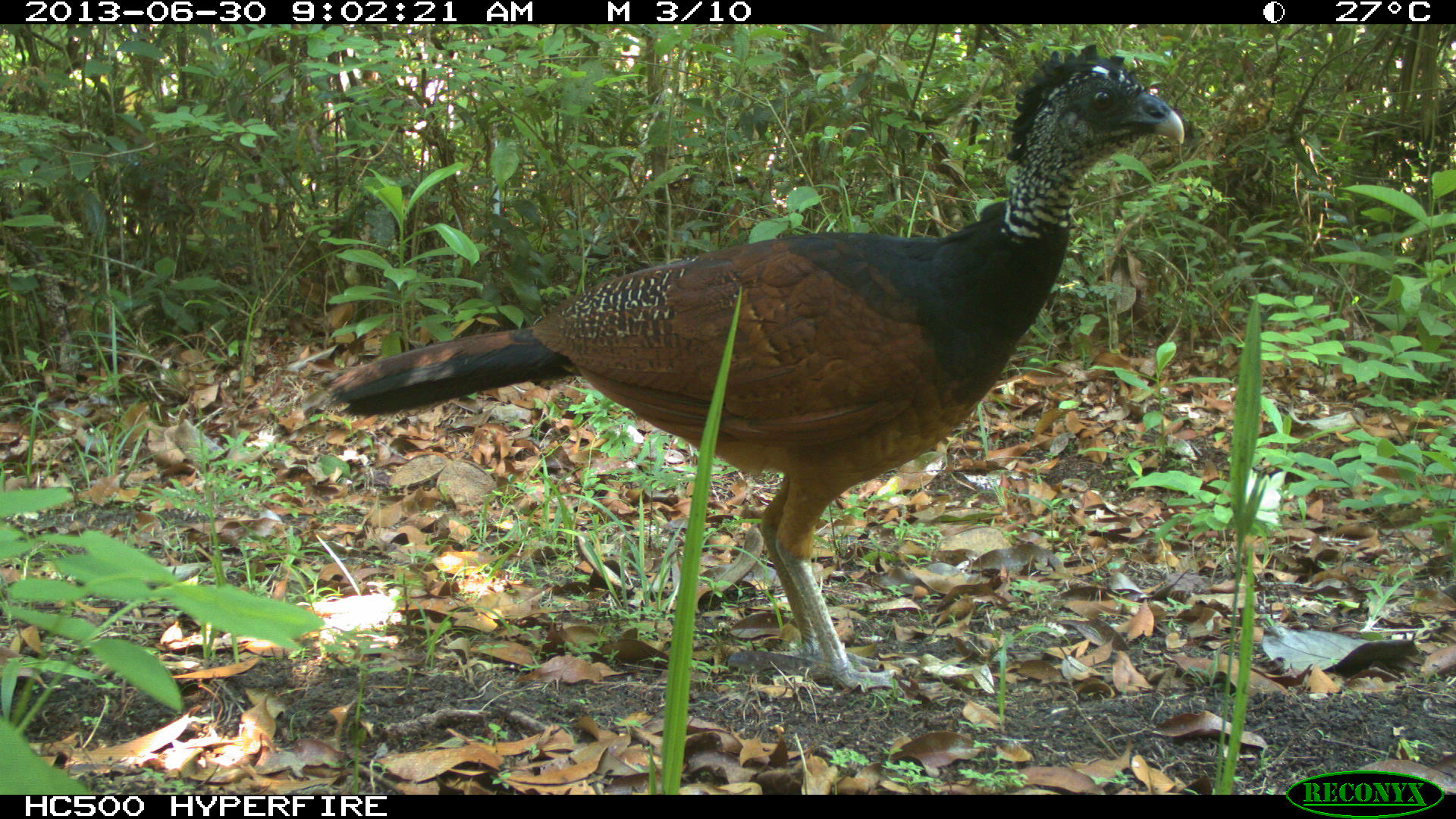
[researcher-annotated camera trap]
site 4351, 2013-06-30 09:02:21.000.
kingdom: Animalia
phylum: Chordata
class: Aves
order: Galliformes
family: Cracidae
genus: Crax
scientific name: Crax rubra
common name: great curassow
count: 1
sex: female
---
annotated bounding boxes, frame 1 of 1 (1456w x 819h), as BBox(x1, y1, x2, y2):
crax rubra: BBox(305, 40, 1183, 690)